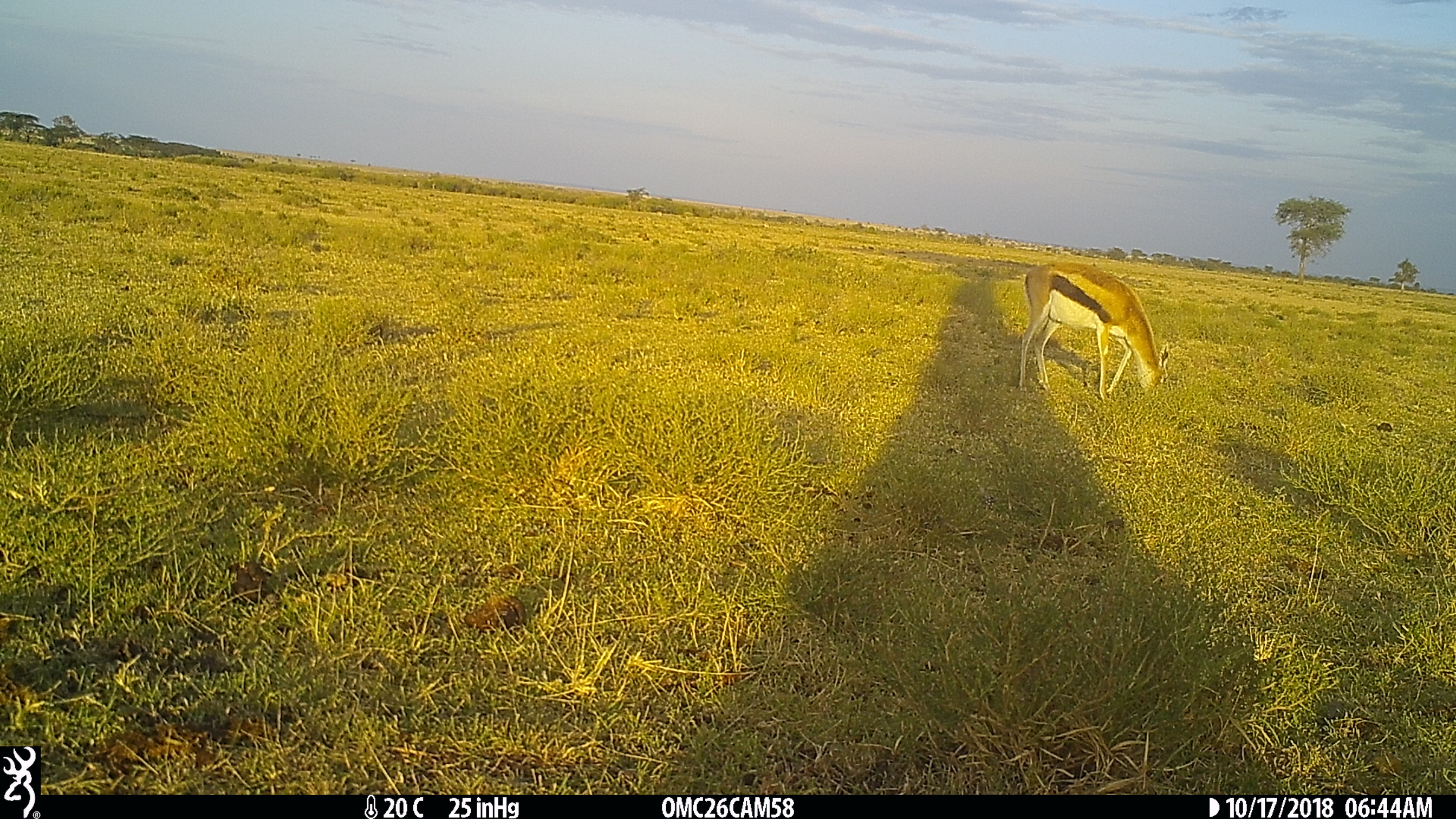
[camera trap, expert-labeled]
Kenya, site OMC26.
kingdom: Animalia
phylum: Chordata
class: Mammalia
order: Artiodactyla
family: Bovidae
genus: Eudorcas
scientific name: Eudorcas thomsonii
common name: thomon's gazelle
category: gazelle thomsons